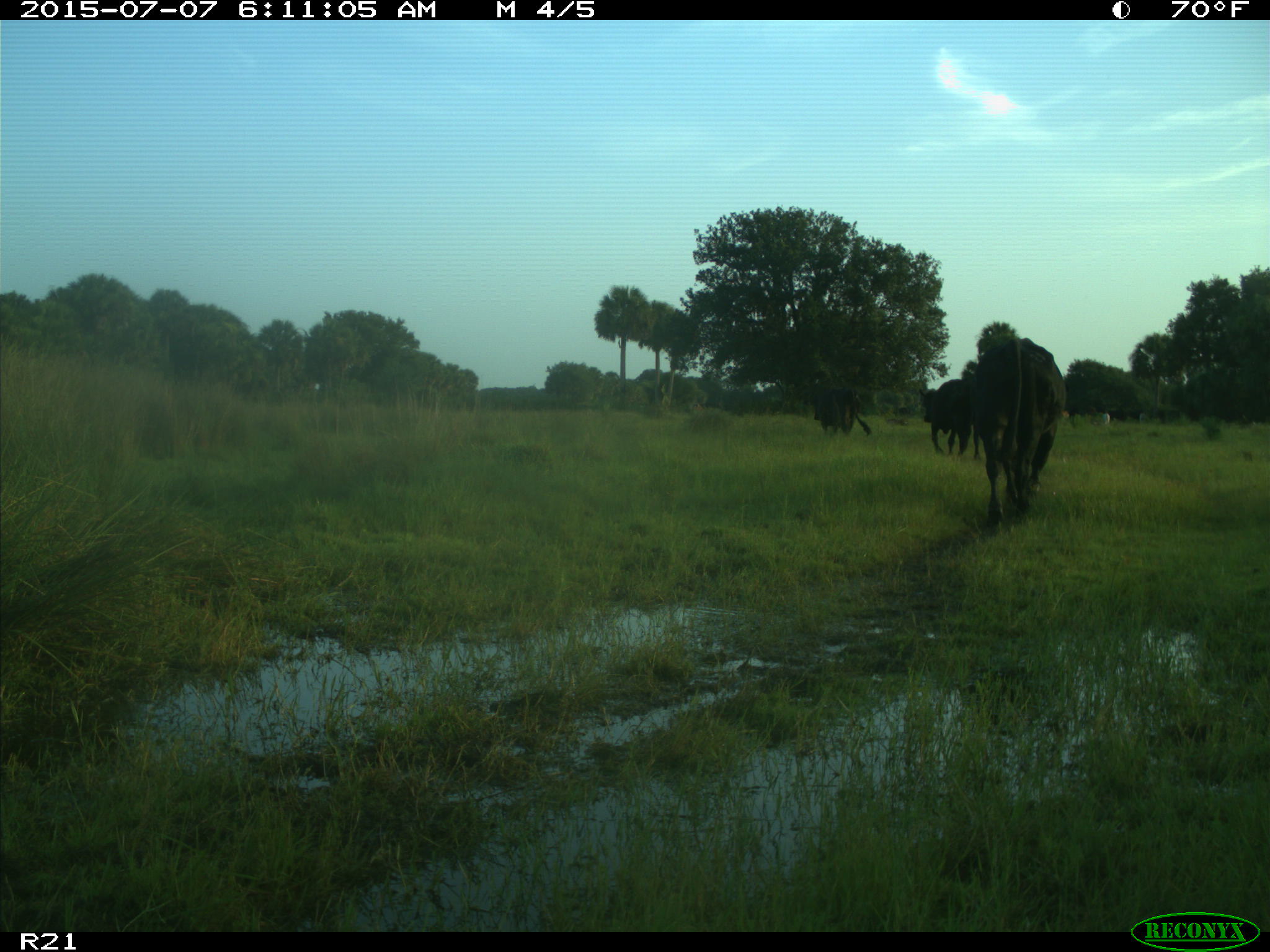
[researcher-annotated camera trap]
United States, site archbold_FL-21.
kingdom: Animalia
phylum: Chordata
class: Mammalia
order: Artiodactyla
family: Bovidae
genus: Bos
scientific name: Bos taurus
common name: domestic cow